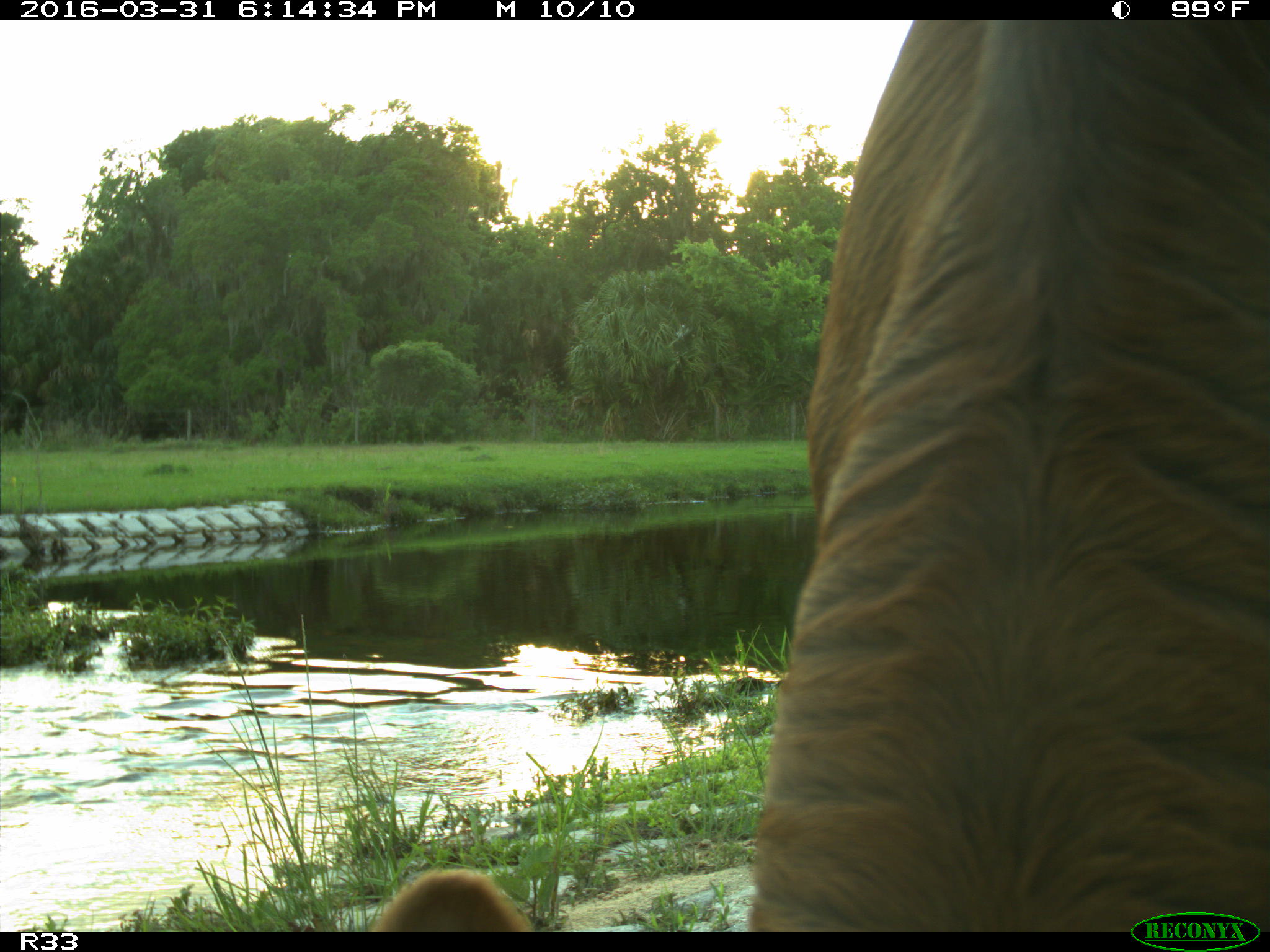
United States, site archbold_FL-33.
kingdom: Animalia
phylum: Chordata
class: Mammalia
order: Artiodactyla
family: Bovidae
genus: Bos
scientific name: Bos taurus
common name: domestic cow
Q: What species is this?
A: Bos taurus (domestic cow).